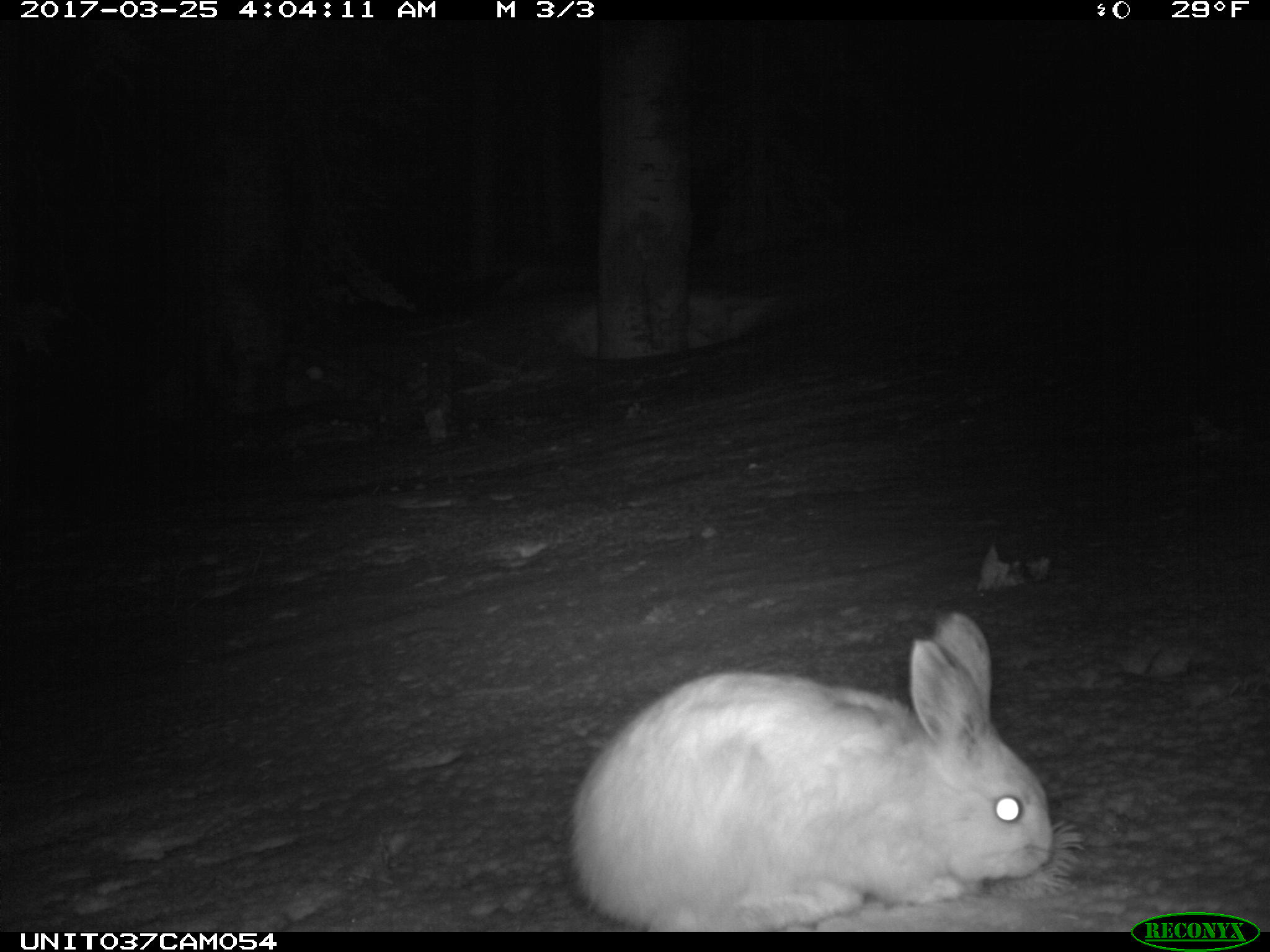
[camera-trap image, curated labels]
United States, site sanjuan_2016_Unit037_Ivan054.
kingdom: Animalia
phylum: Chordata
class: Mammalia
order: Lagomorpha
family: Leporidae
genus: Lepus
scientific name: Lepus americanus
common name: snowshoe hare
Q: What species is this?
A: Lepus americanus (snowshoe hare).